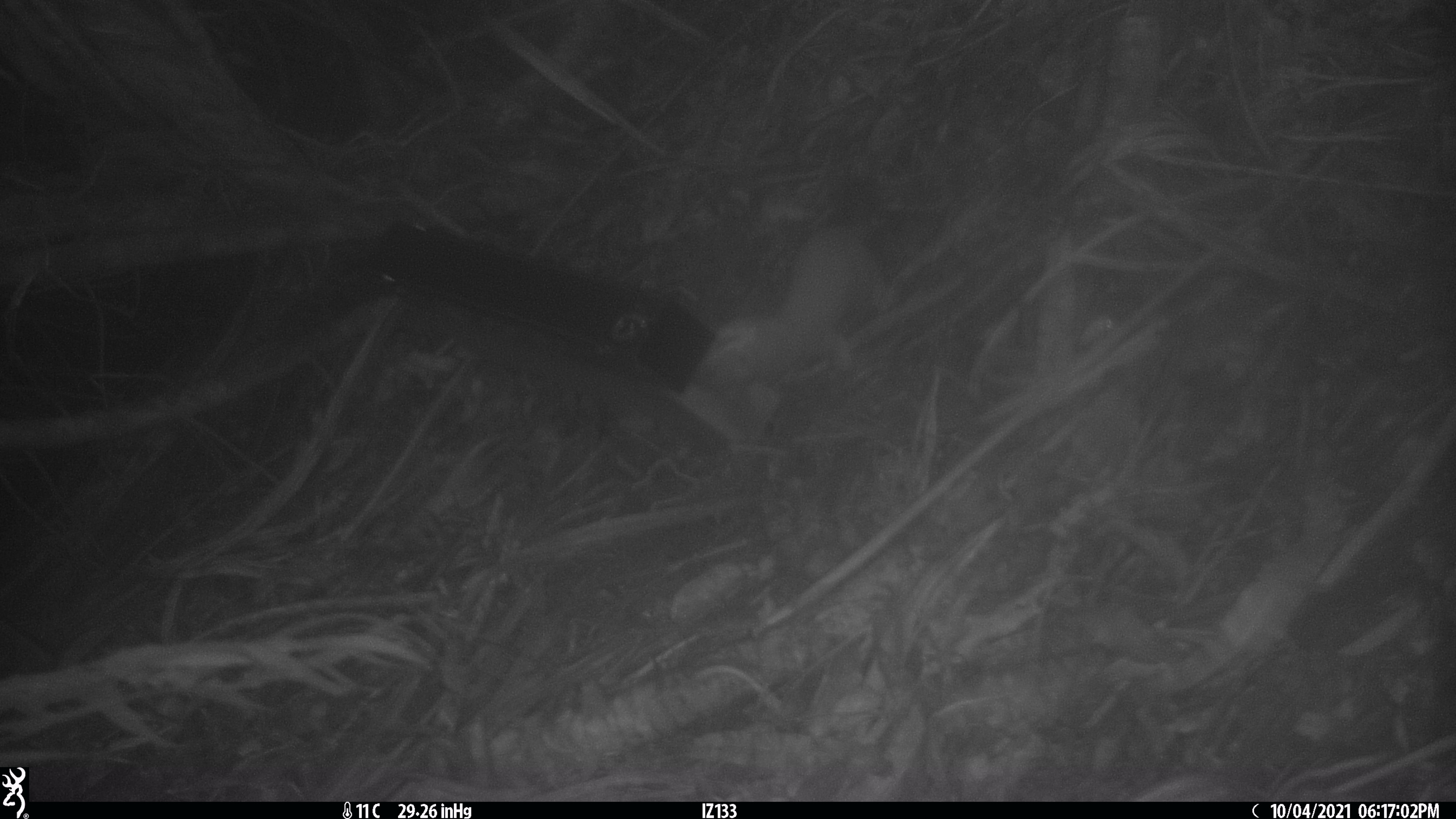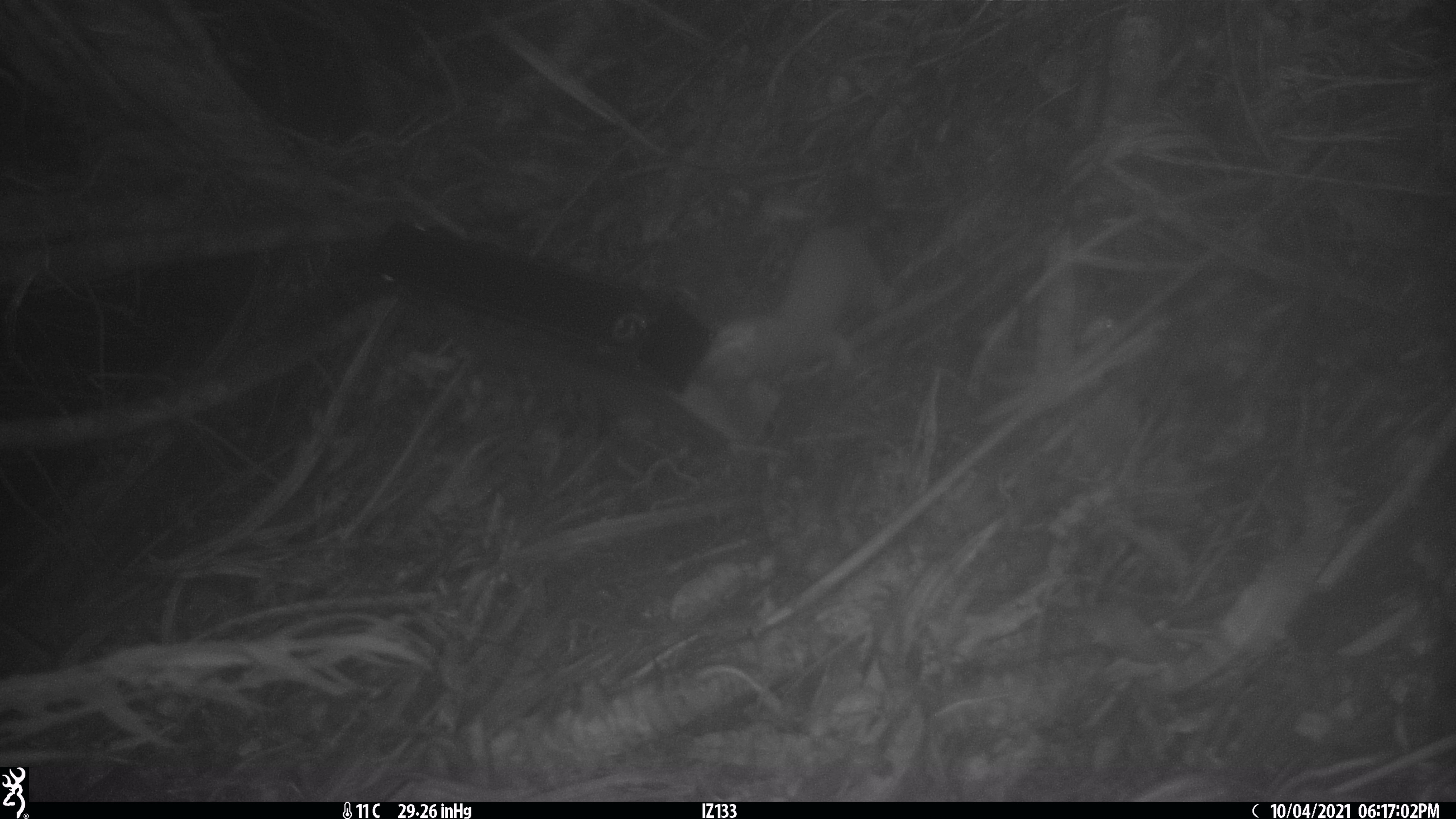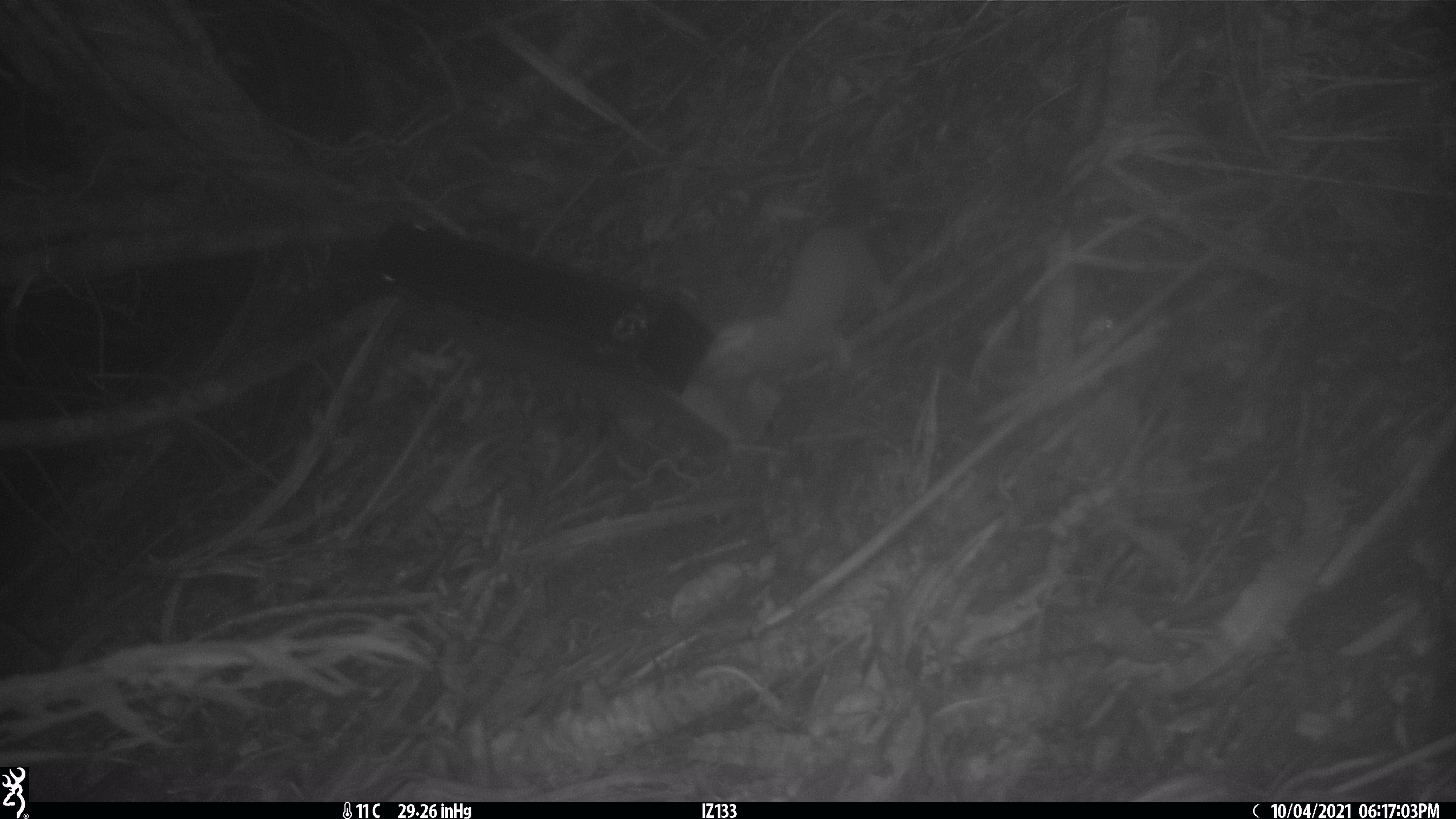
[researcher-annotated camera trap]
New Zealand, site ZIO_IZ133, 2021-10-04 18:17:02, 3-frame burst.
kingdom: Animalia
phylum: Chordata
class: Mammalia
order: Carnivora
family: Mustelidae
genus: Mustela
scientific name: Mustela erminea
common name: stoat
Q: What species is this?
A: Stoat (Mustela erminea).